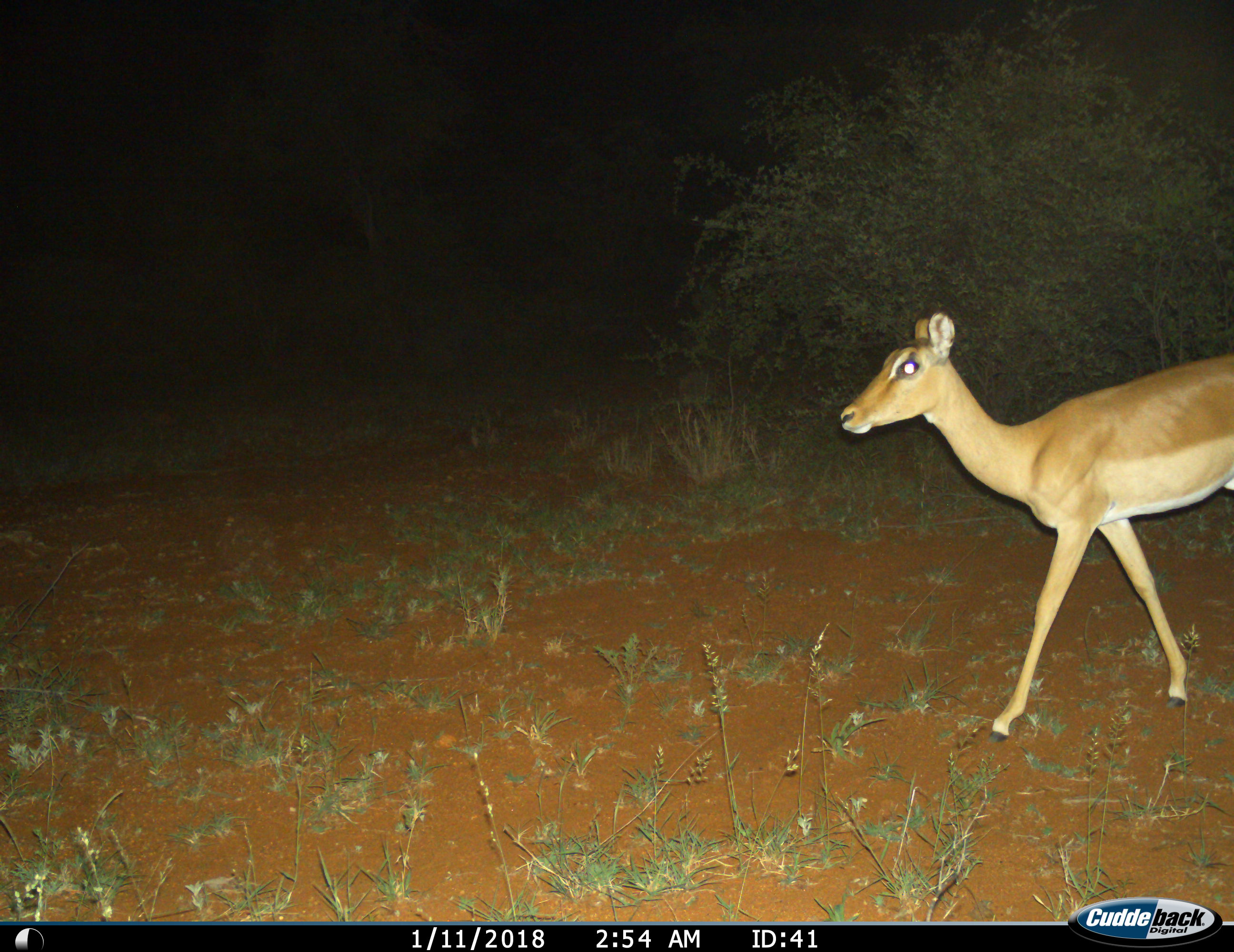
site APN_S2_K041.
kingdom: Animalia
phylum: Chordata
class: Mammalia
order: Artiodactyla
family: Bovidae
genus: Aepyceros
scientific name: Aepyceros melampus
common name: impala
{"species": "impala (Aepyceros melampus)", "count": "1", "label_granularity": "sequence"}